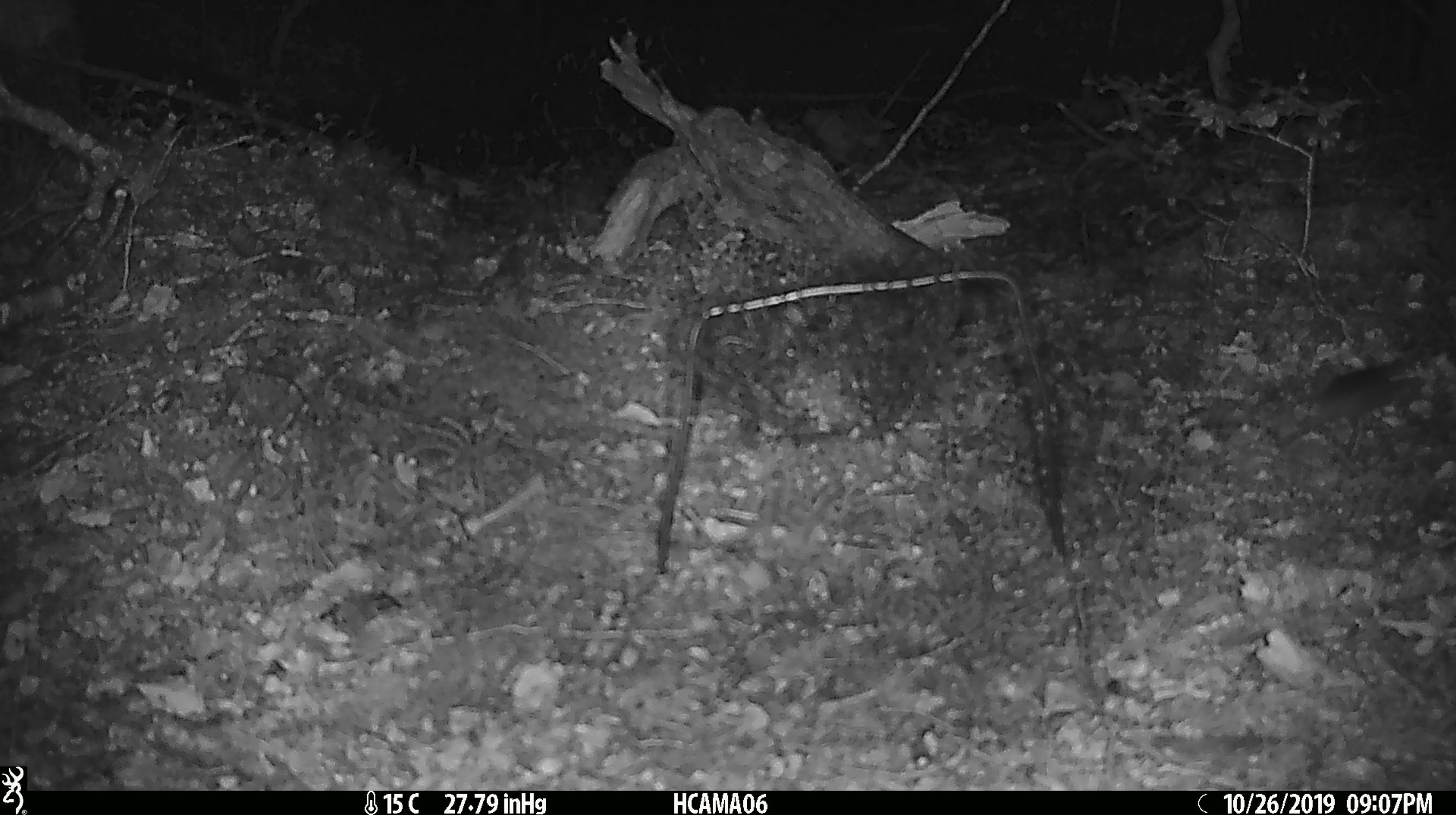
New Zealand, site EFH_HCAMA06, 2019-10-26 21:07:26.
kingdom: Animalia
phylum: Chordata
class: Mammalia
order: Rodentia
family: Muridae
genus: Mus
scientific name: Mus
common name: mouse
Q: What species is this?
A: Mouse (Mus).